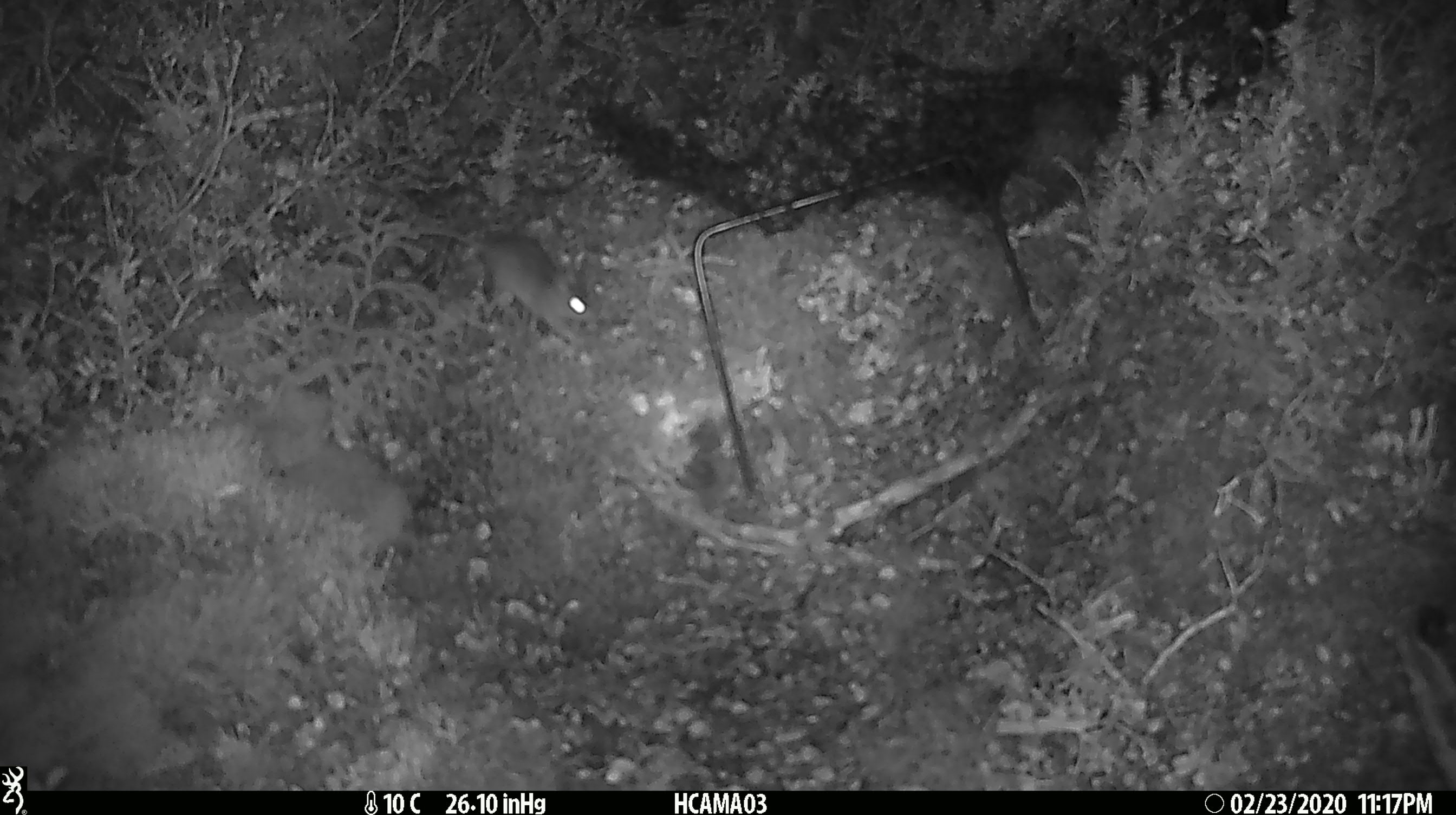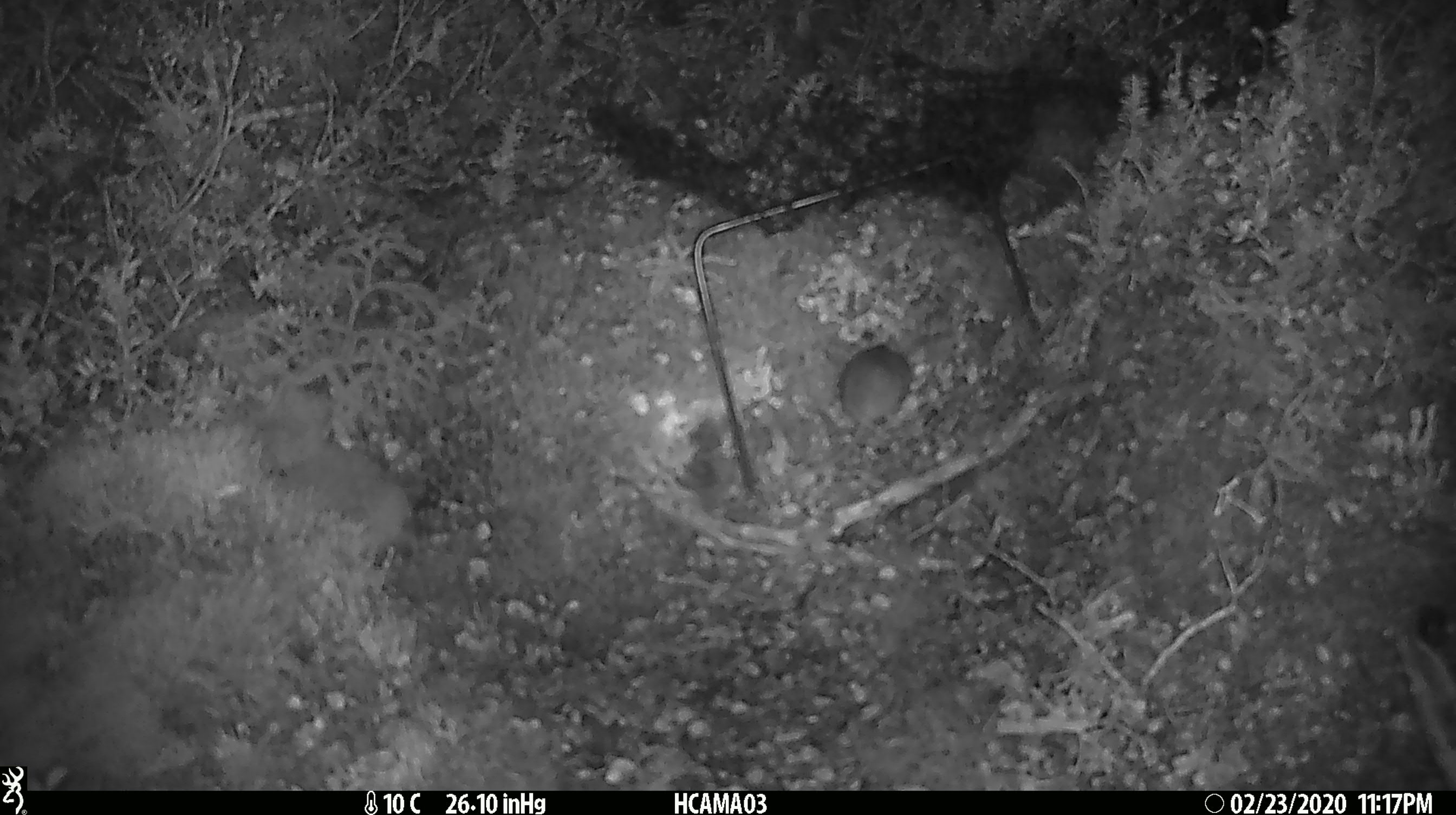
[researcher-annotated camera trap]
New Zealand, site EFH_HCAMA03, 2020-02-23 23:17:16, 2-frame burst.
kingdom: Animalia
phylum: Chordata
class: Mammalia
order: Rodentia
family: Muridae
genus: Mus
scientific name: Mus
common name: mouse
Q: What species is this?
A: Mouse (Mus).